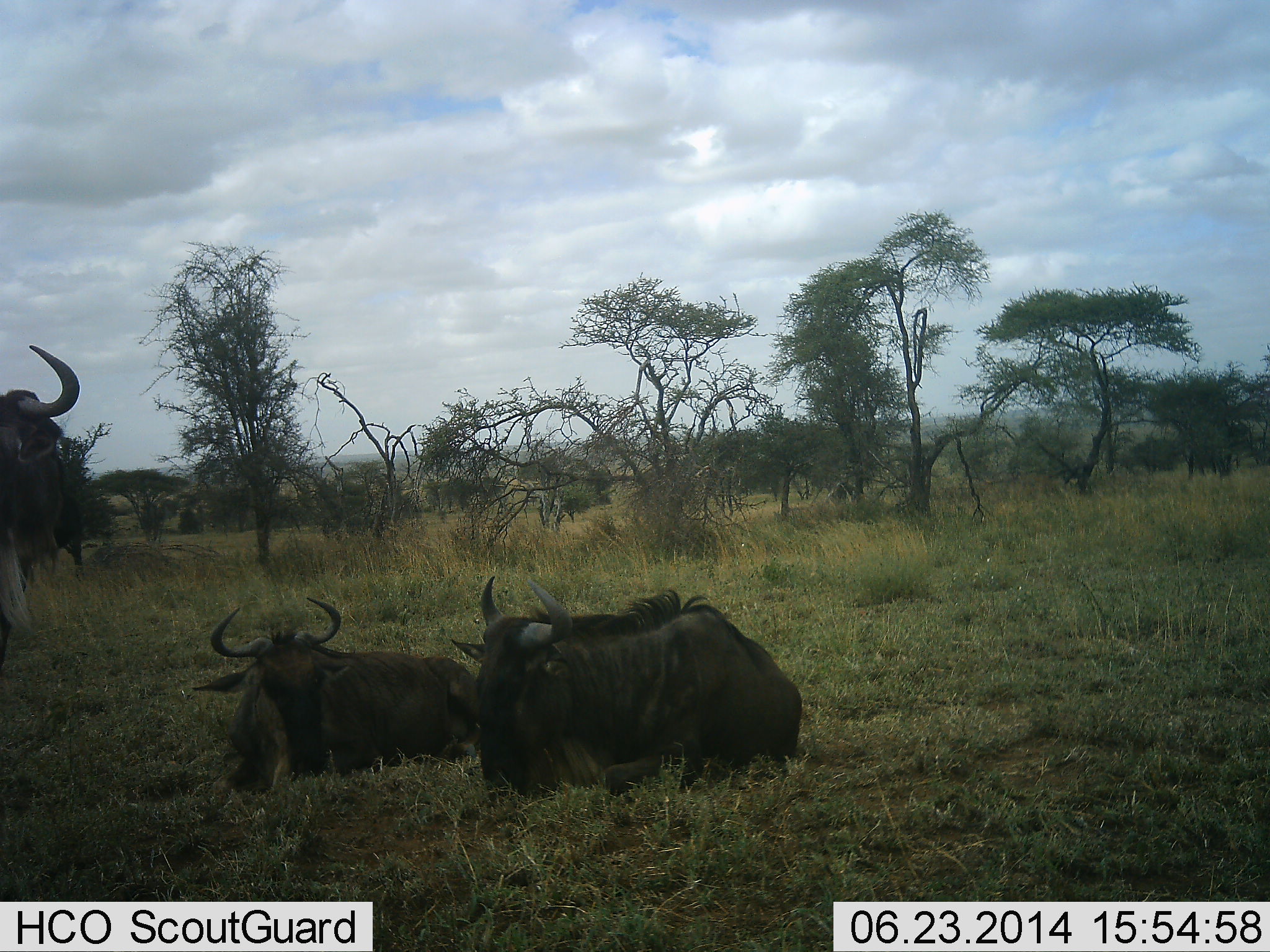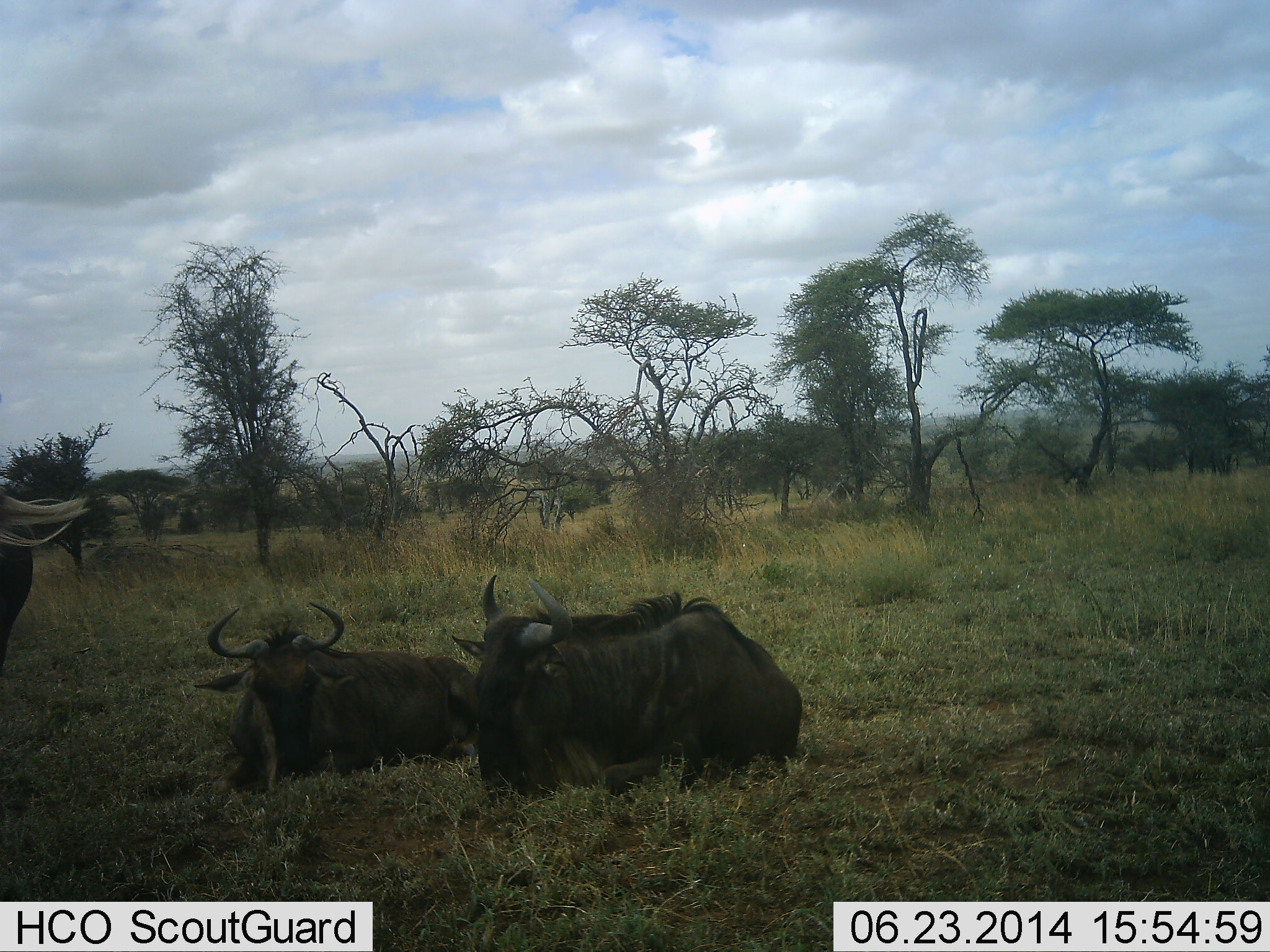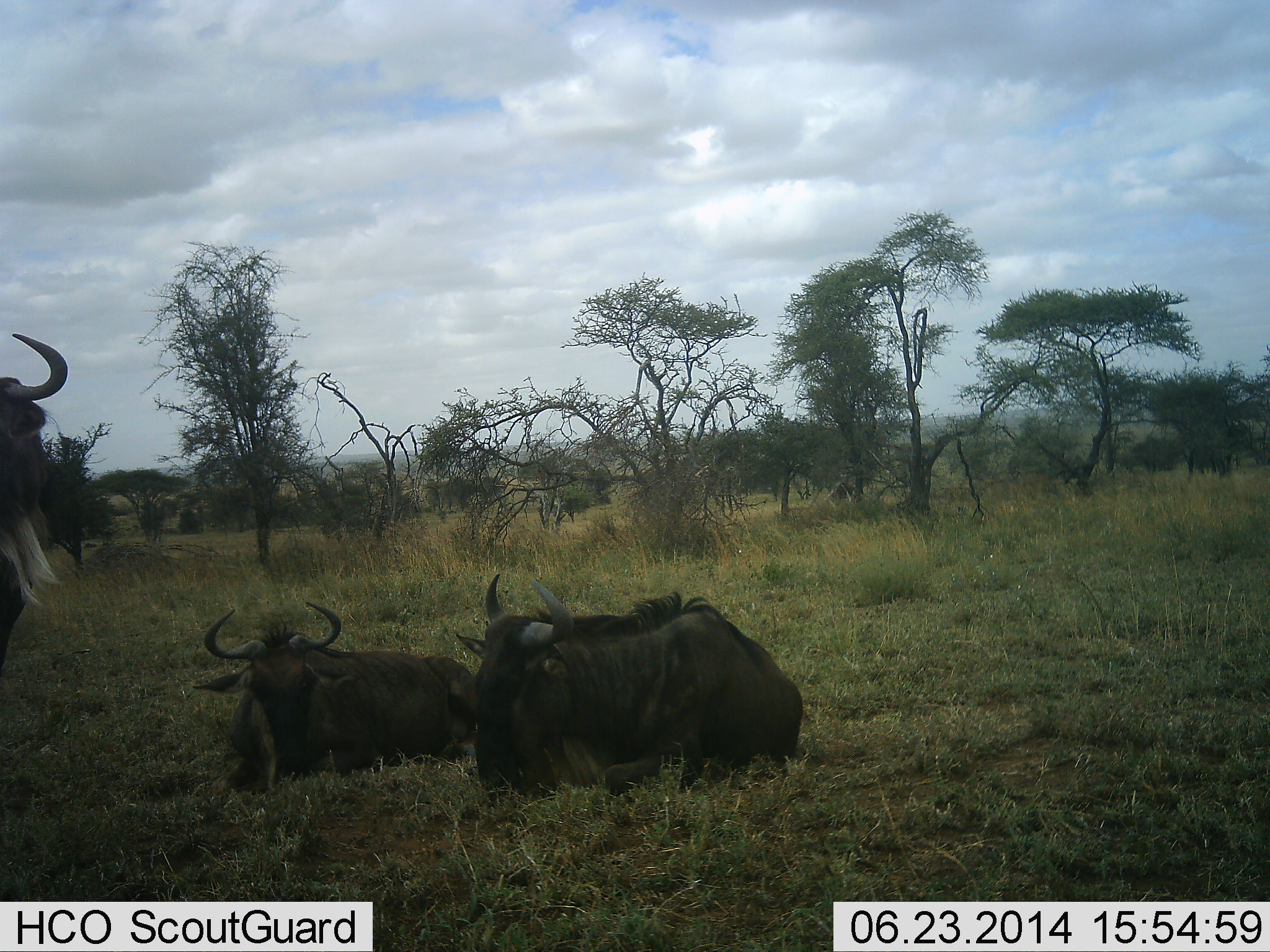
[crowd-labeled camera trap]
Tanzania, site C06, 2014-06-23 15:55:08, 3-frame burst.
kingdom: Animalia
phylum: Chordata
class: Mammalia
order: Artiodactyla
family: Bovidae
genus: Connochaetes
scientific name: Connochaetes taurinus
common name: blue wildebeest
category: wildebeest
Wildebeest (blue wildebeest) (Connochaetes taurinus), count 3. Behavior (volunteer vote fractions): standing 70%, resting 100%, moving 0%, interacting 10%. Young present (vote fraction): 0%. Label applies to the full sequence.